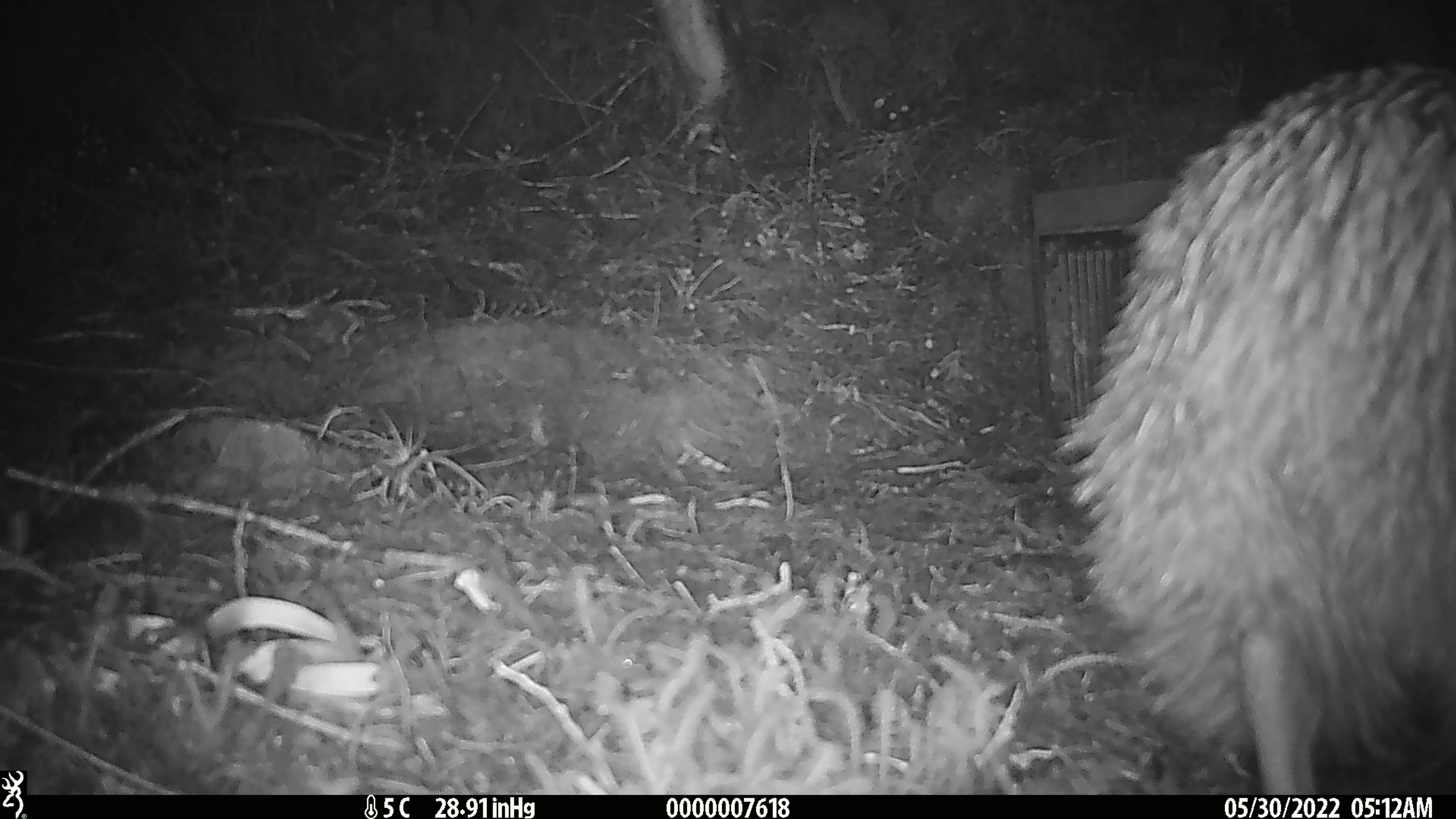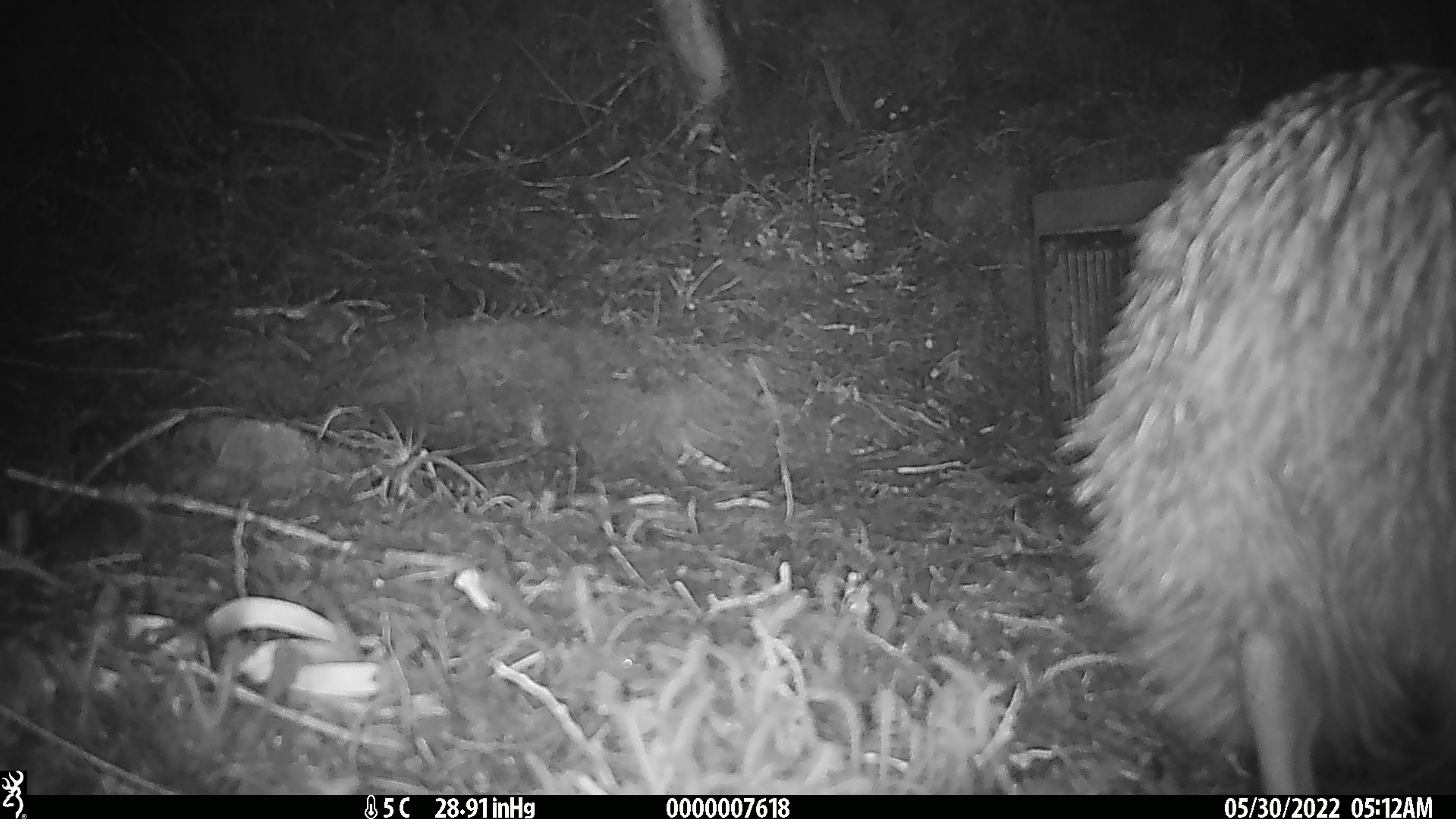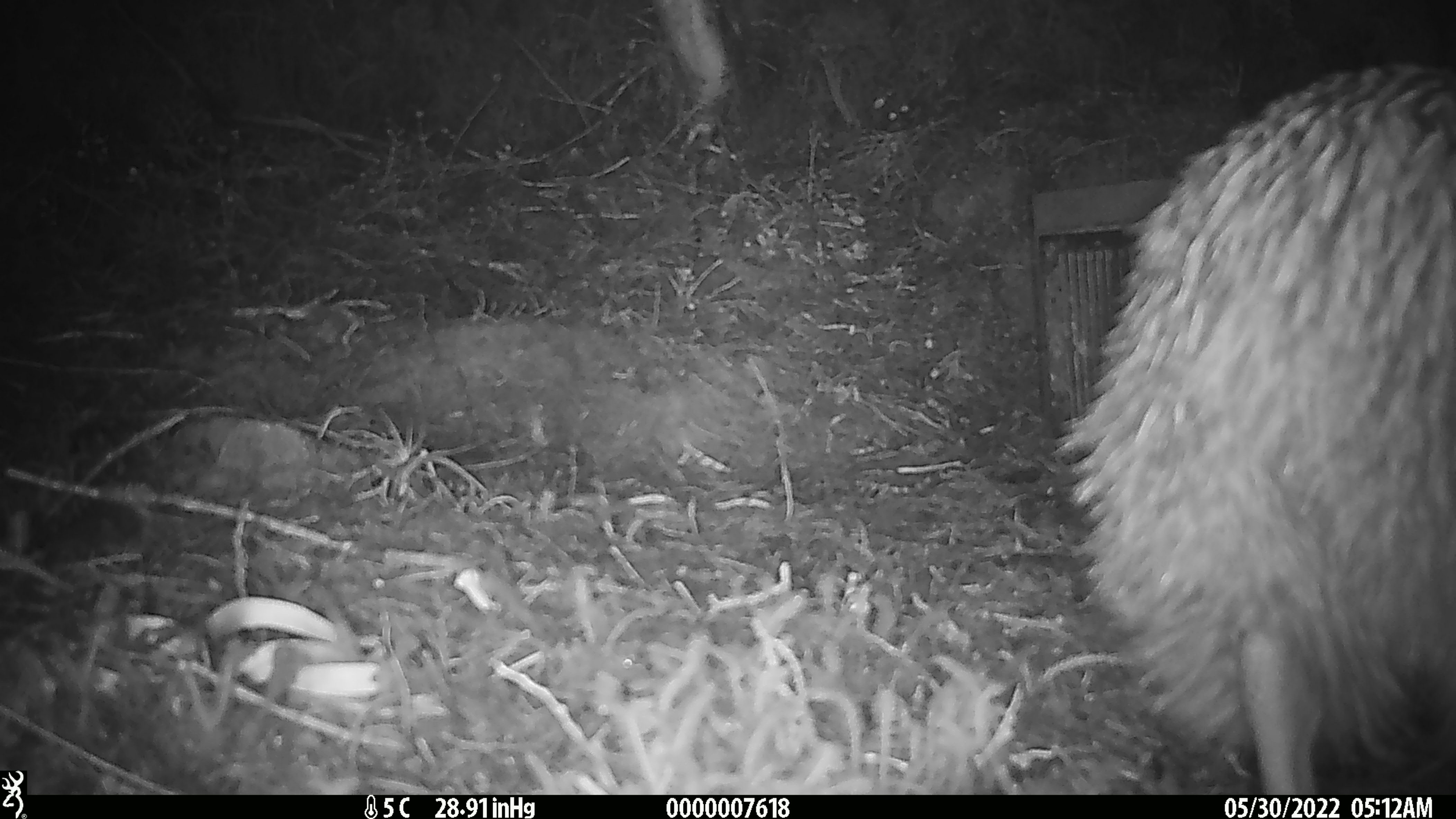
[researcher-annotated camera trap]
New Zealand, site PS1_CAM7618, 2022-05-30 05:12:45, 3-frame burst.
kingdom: Animalia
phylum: Chordata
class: Aves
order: Apterygiformes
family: Apterygidae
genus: Apteryx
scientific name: Apteryx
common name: kiwi